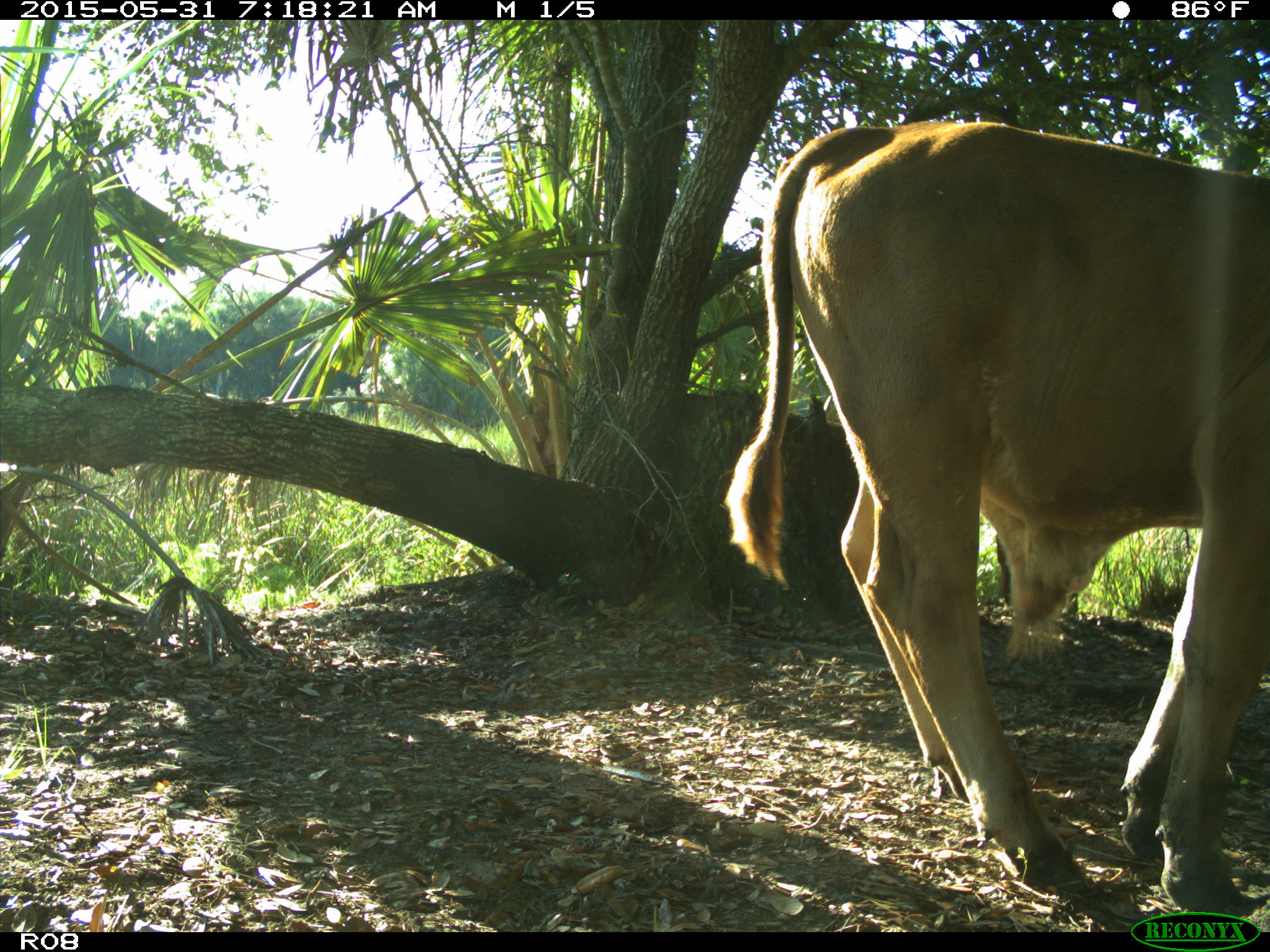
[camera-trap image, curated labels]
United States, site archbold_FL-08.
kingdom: Animalia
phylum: Chordata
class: Mammalia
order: Artiodactyla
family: Bovidae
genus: Bos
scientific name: Bos taurus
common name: domestic cow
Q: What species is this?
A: Bos taurus (domestic cow).